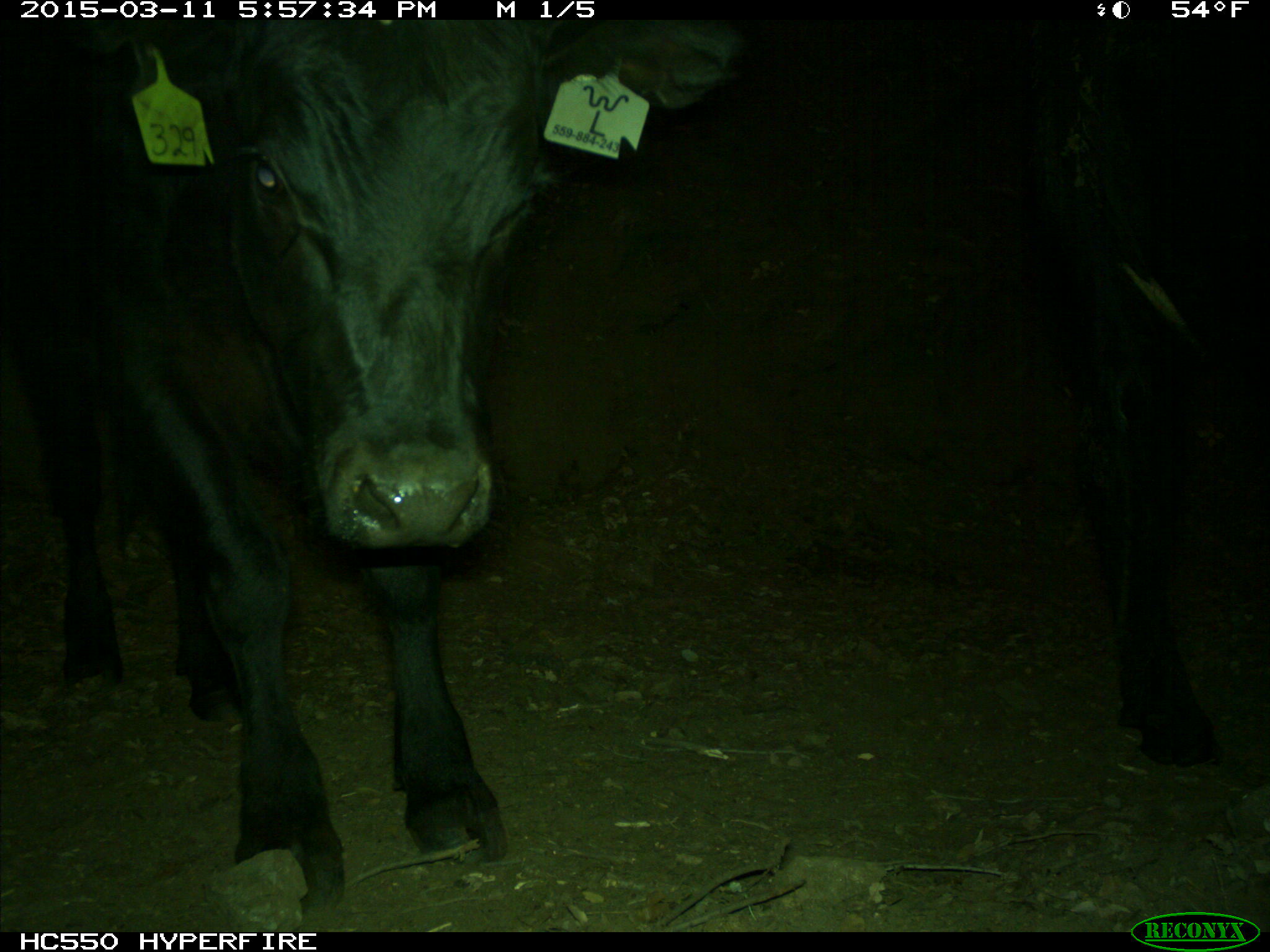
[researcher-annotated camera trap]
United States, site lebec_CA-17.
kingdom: Animalia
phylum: Chordata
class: Mammalia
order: Artiodactyla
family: Bovidae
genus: Bos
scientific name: Bos taurus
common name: domestic cow